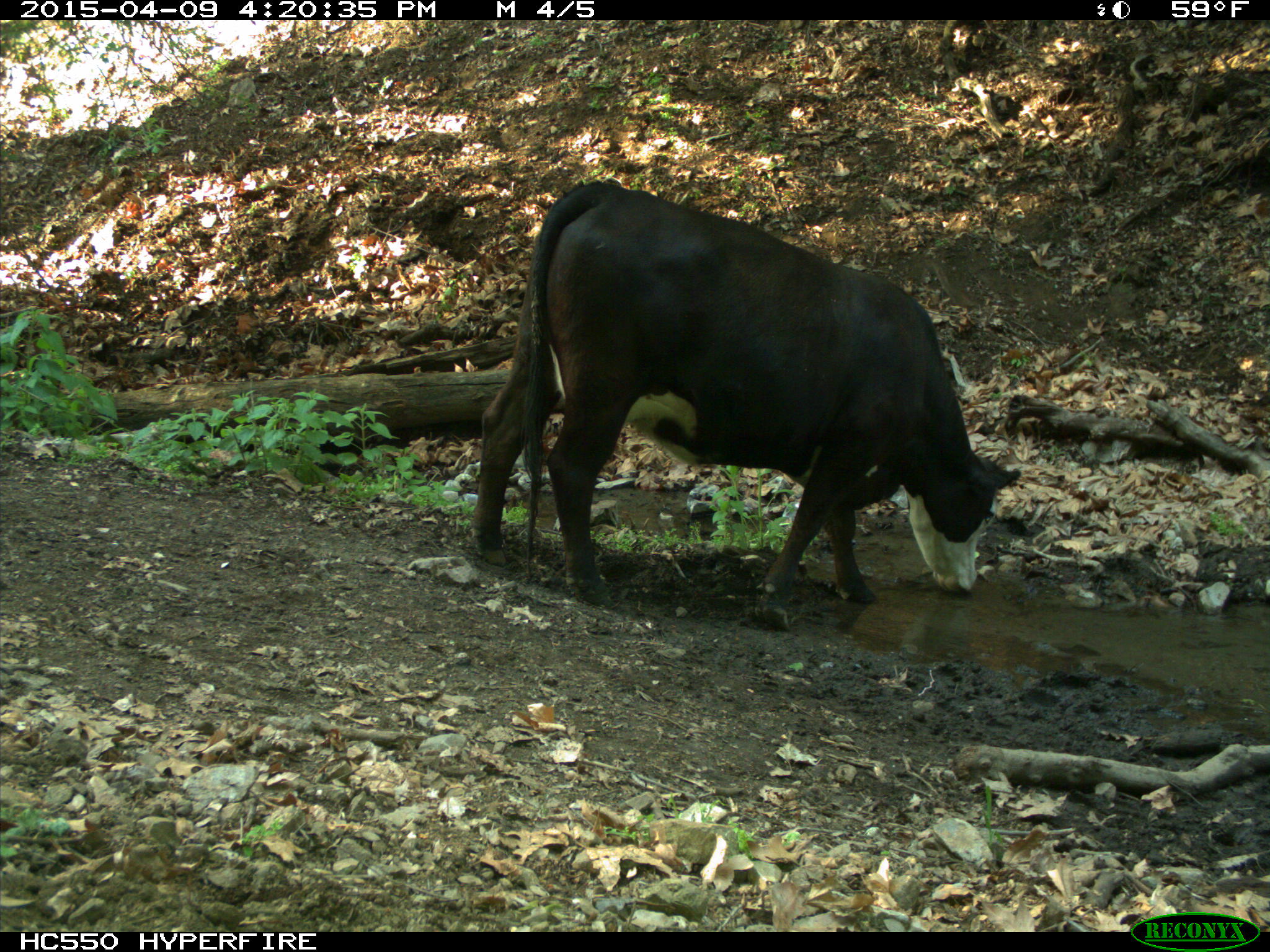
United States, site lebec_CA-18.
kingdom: Animalia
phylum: Chordata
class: Mammalia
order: Artiodactyla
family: Bovidae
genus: Bos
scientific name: Bos taurus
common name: domestic cow